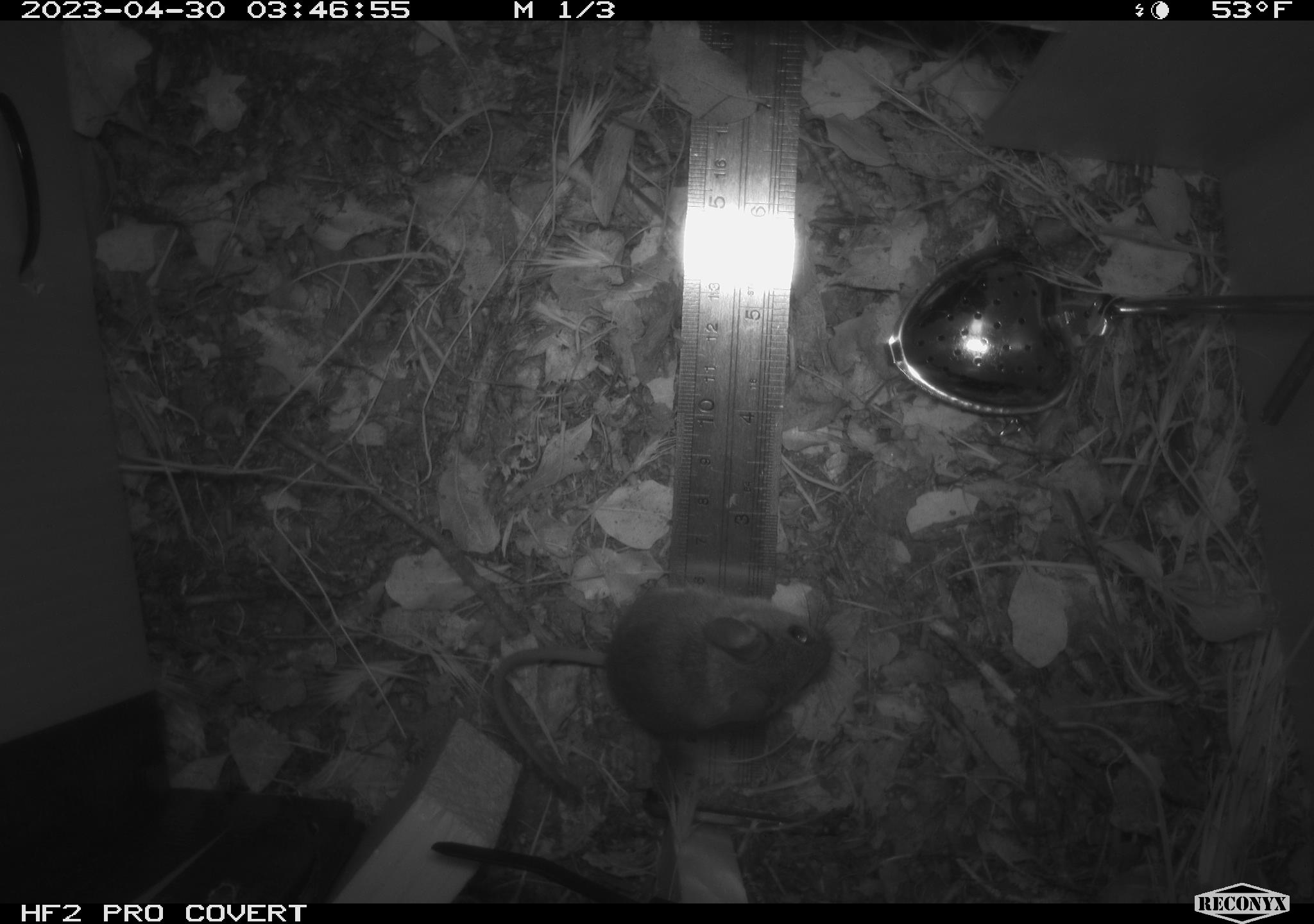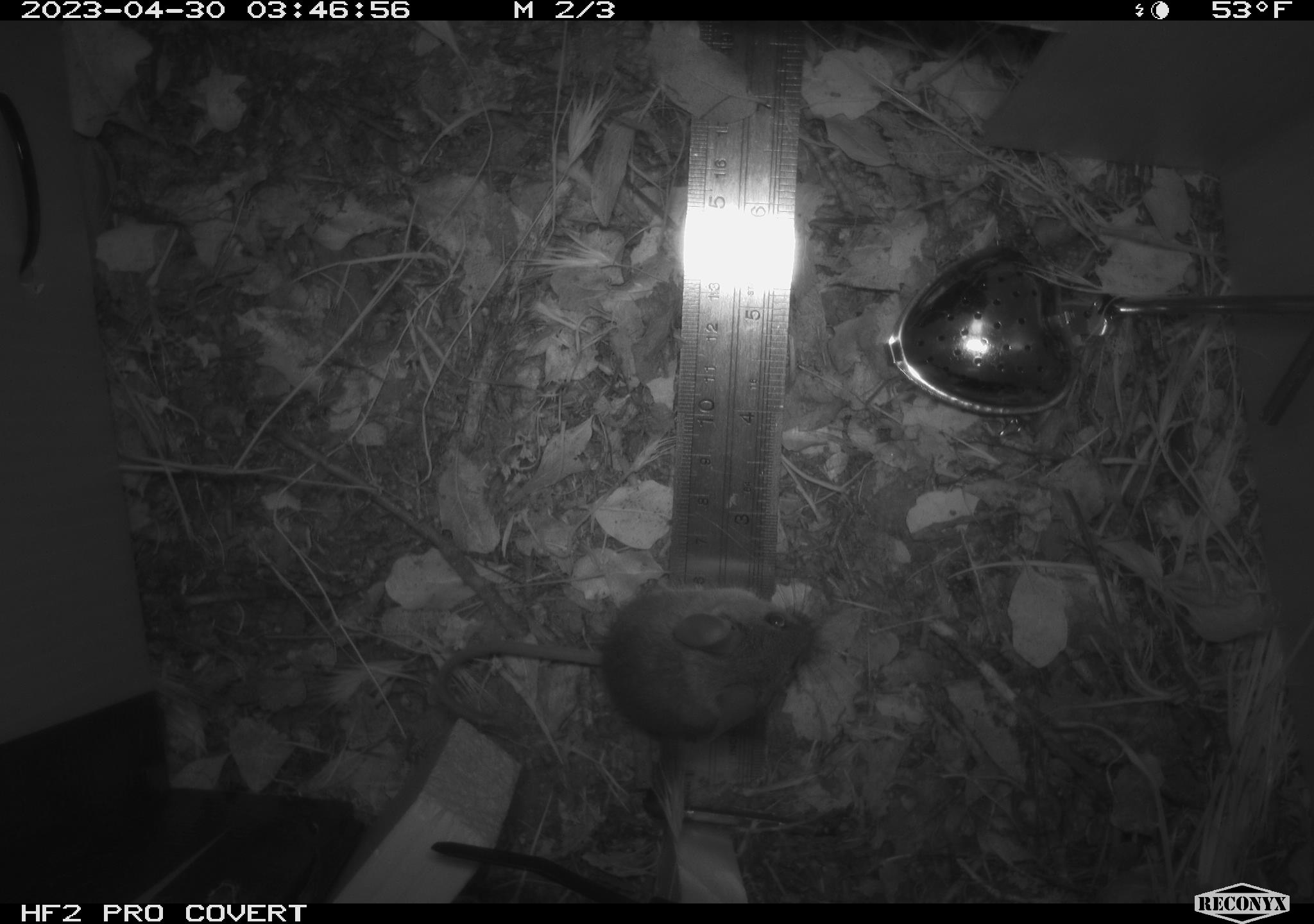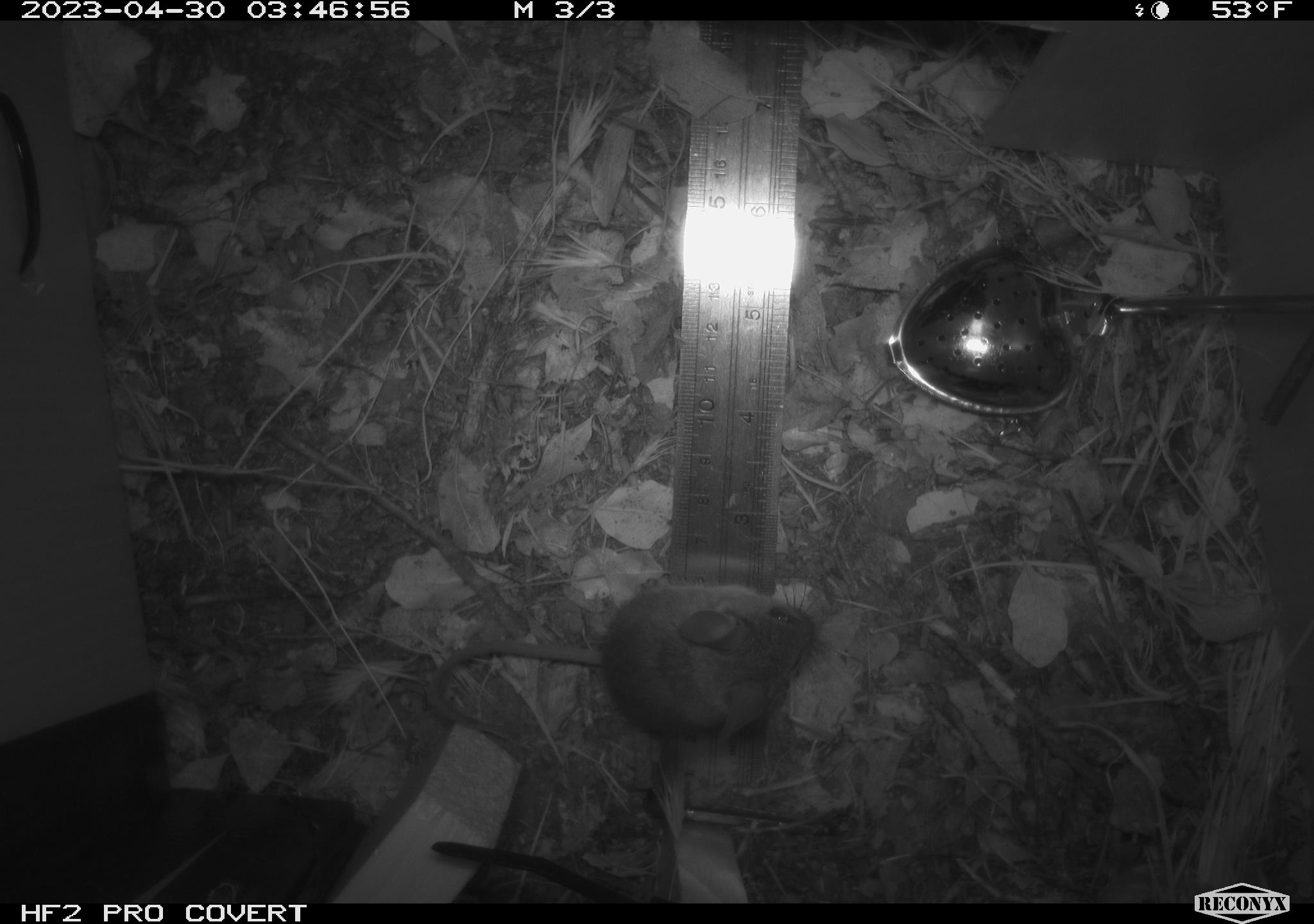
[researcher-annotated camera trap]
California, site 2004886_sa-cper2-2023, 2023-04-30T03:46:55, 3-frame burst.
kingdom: Animalia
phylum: Chordata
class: Mammalia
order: Rodentia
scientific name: Rodentia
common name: mouse species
Mouse species (Rodentia).